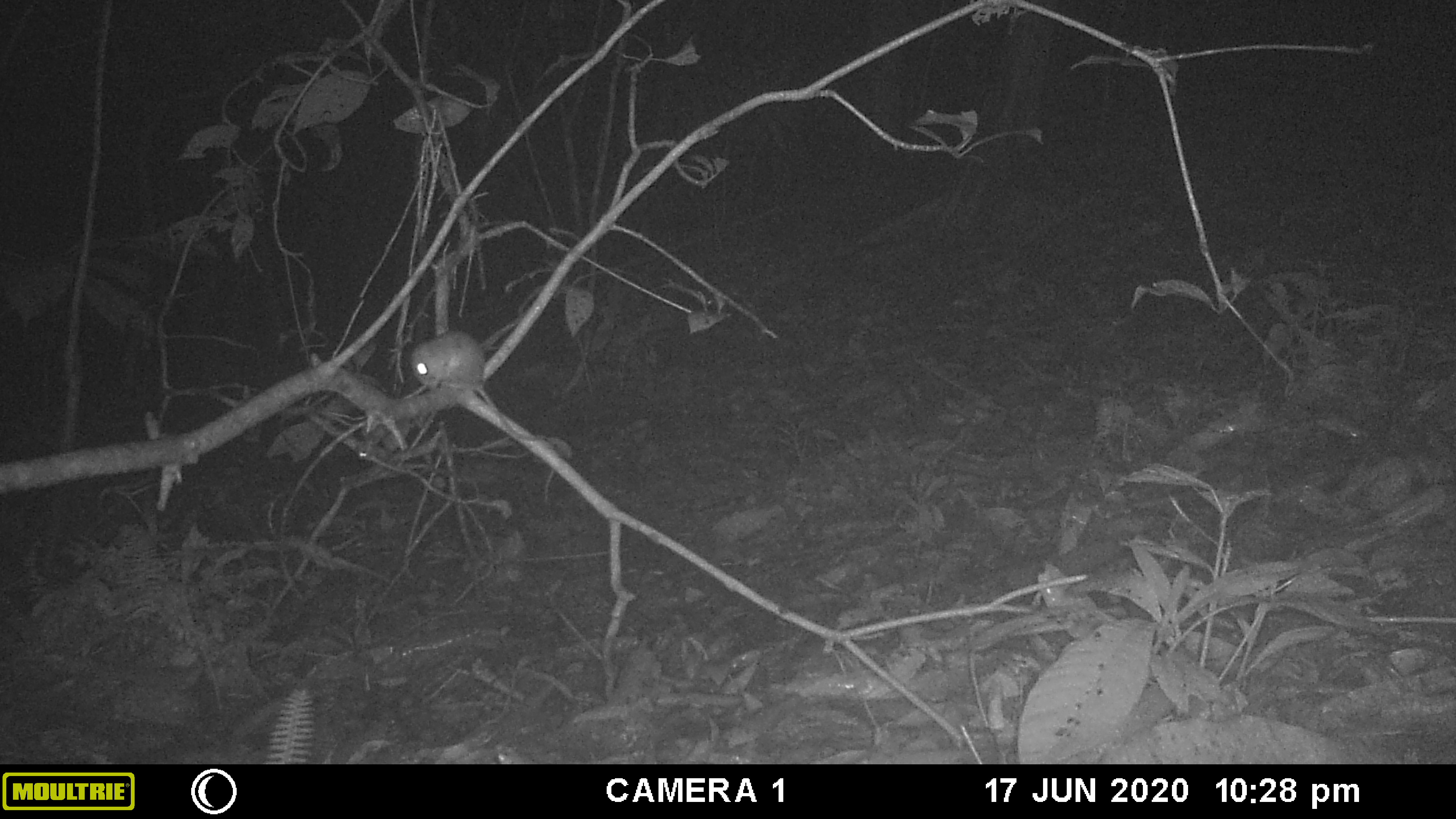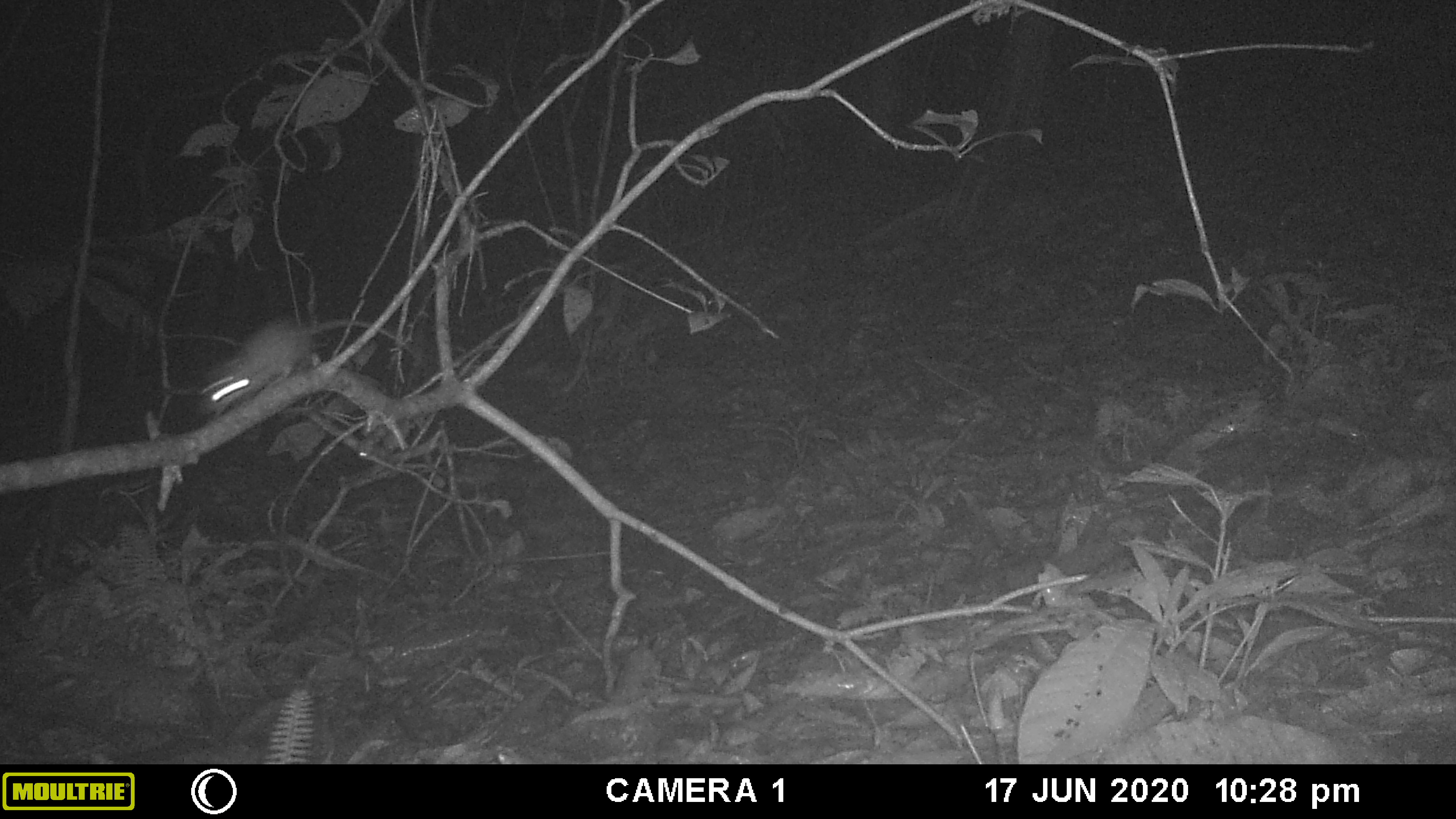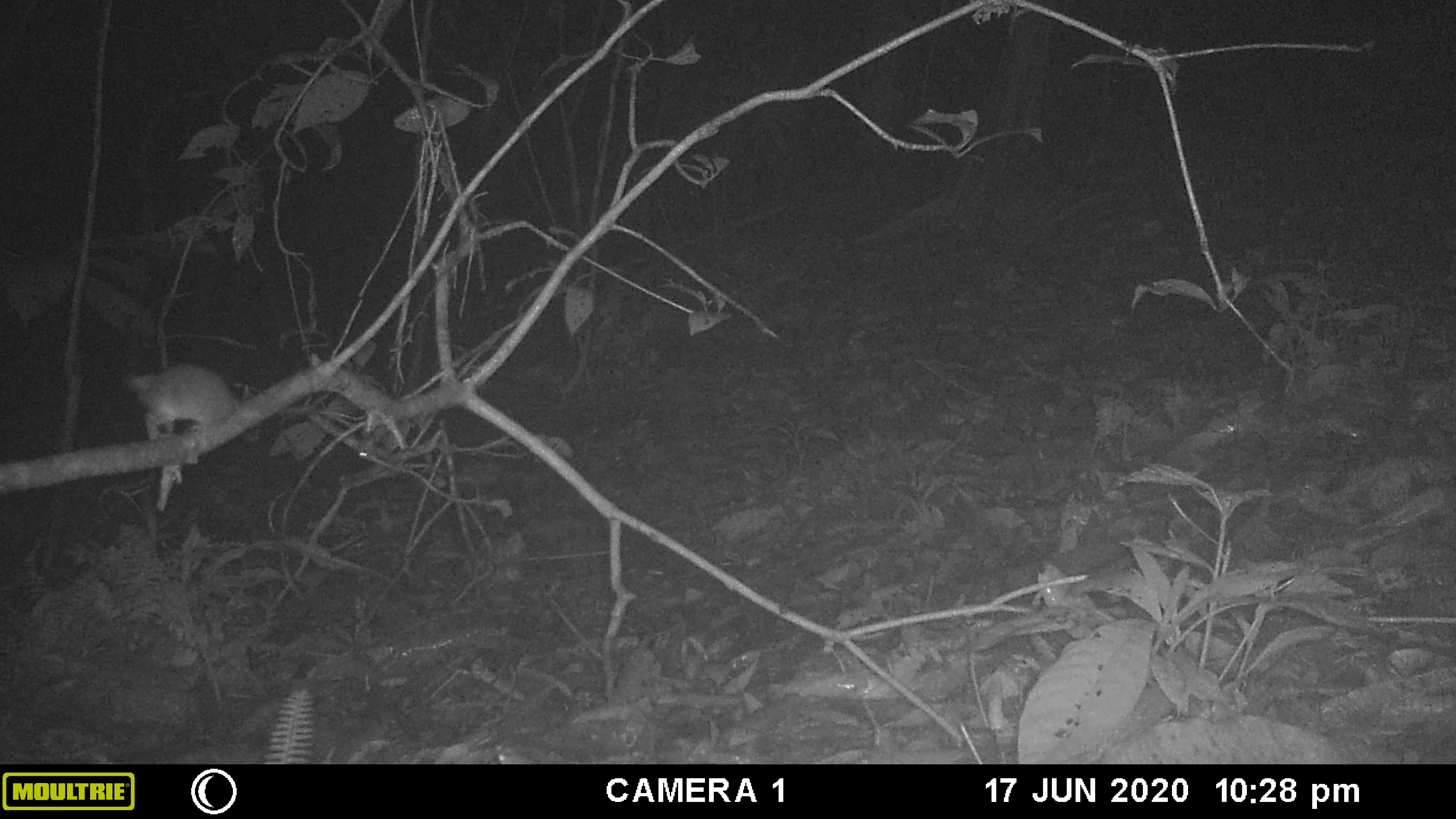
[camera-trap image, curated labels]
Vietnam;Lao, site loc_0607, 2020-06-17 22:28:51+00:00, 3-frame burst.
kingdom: Animalia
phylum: Chordata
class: Mammalia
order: Rodentia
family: Muridae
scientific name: Muridae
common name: old-world mice and rats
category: unidentified murid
Unidentified murid (old-world mice and rats) (Muridae). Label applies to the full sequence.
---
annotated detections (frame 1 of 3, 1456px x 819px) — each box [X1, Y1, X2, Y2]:
unidentified murid: [409, 330, 550, 441]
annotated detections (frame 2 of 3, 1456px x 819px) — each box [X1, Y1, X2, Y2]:
unidentified murid: [195, 312, 421, 421]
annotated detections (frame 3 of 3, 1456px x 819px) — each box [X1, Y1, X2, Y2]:
unidentified murid: [121, 362, 243, 442]